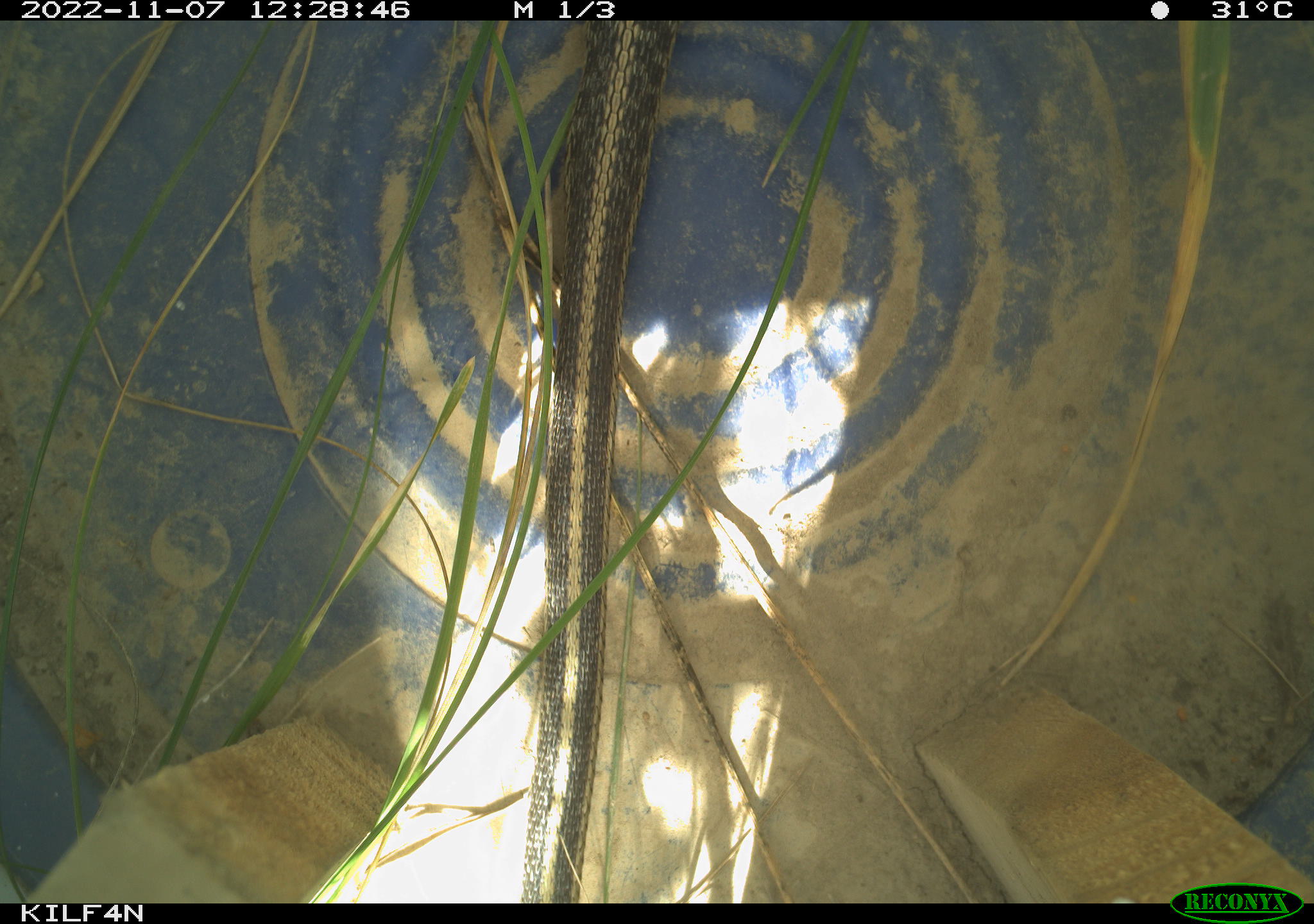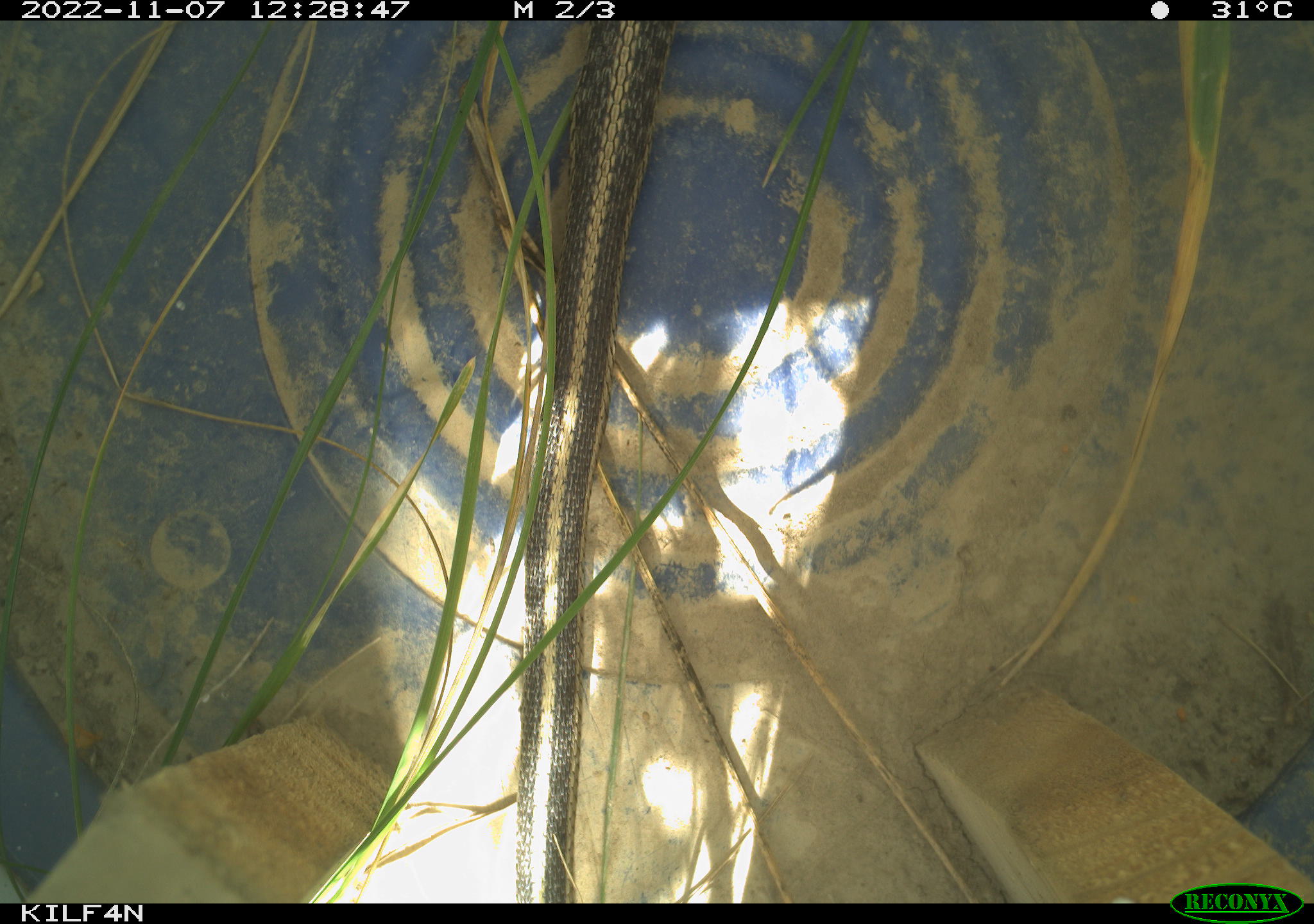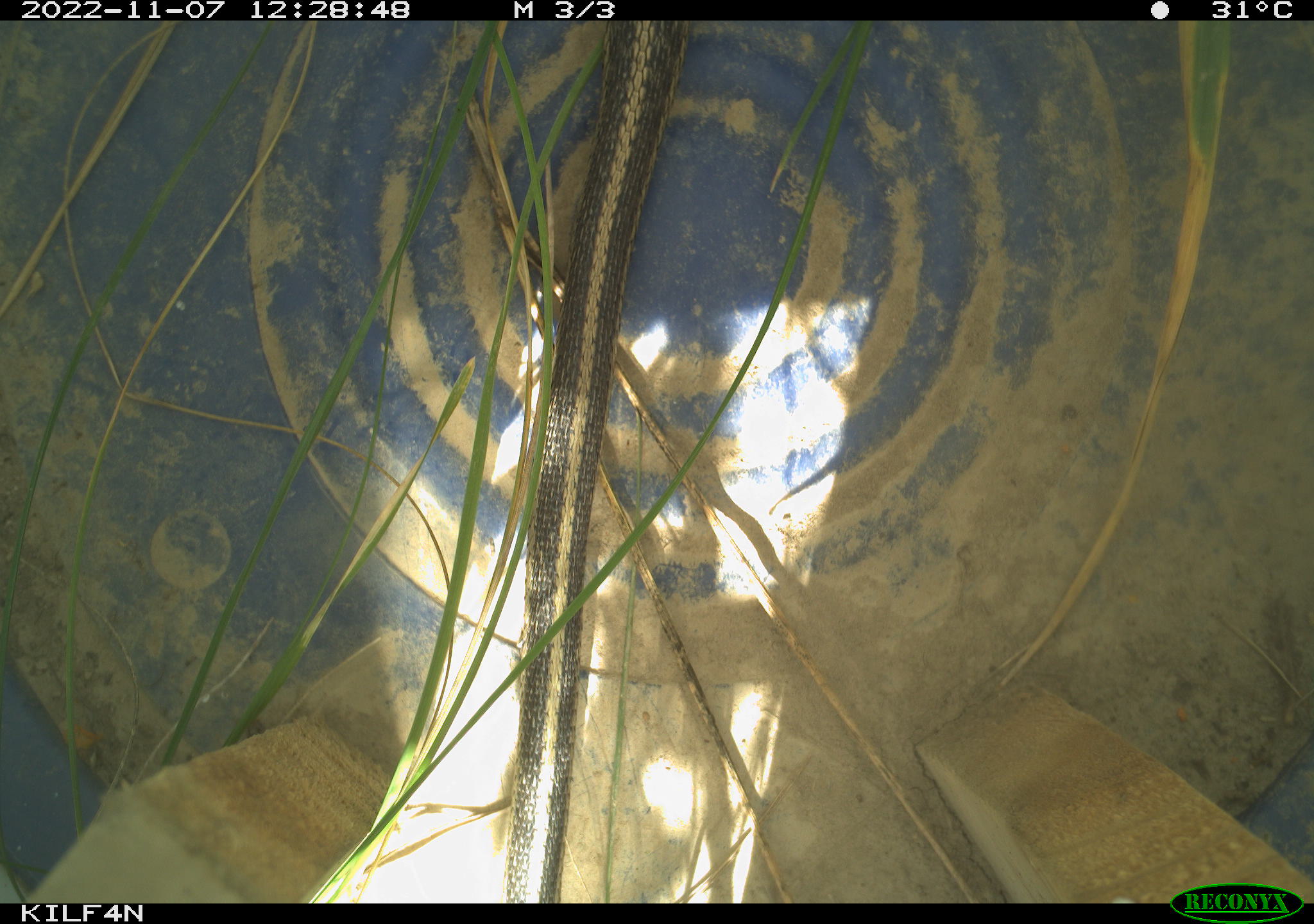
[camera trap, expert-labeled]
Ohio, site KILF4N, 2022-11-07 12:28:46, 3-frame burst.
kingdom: Animalia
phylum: Chordata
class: Reptilia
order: Squamata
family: Colubridae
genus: Thamnophis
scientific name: Thamnophis sirtalis sirtalis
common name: eastern gartersnake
Eastern gartersnake (Thamnophis sirtalis sirtalis).